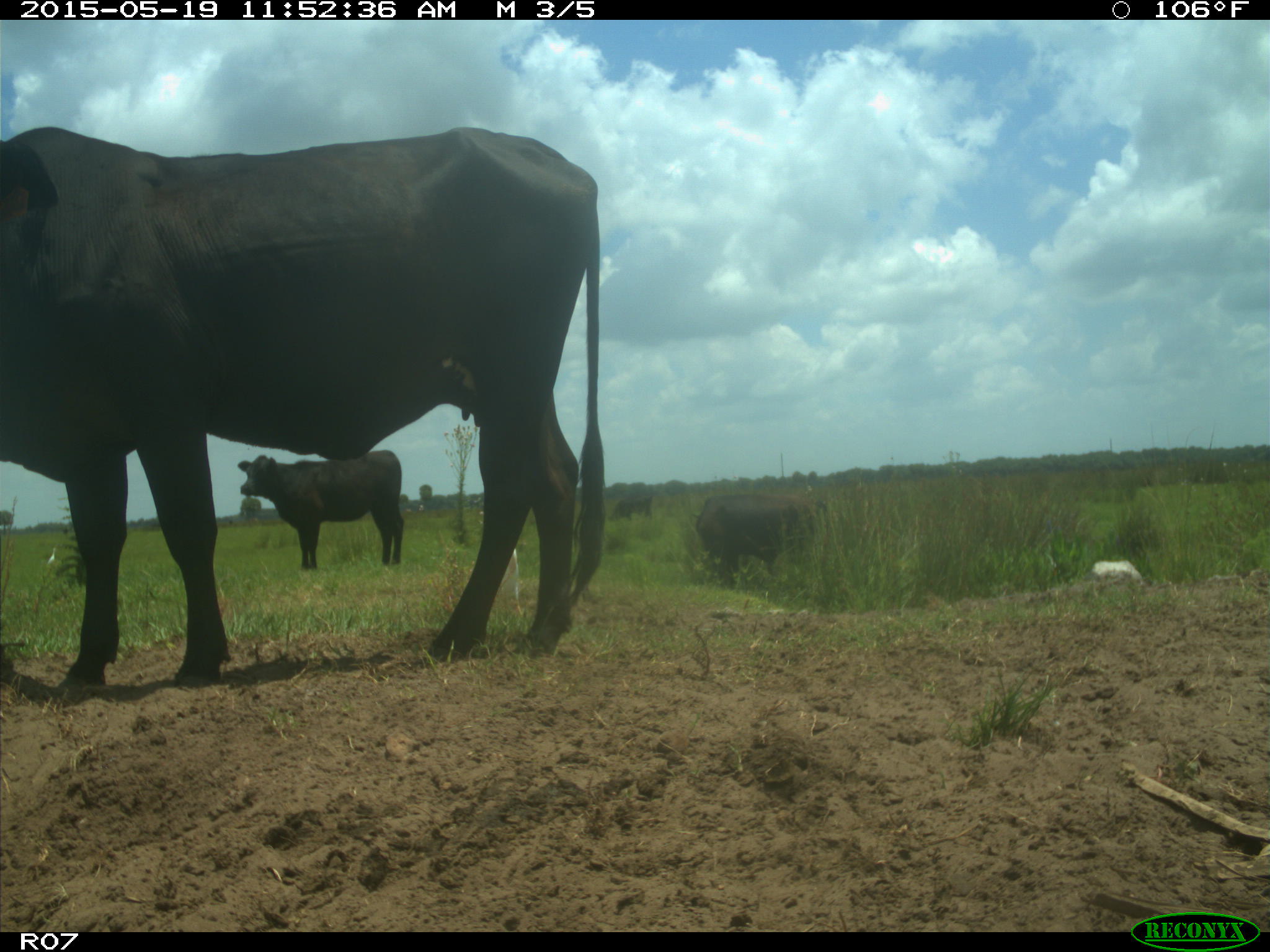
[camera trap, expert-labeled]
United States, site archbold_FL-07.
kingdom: Animalia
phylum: Chordata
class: Mammalia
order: Artiodactyla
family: Bovidae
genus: Bos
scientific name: Bos taurus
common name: domestic cow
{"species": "Bos taurus (domestic cow)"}